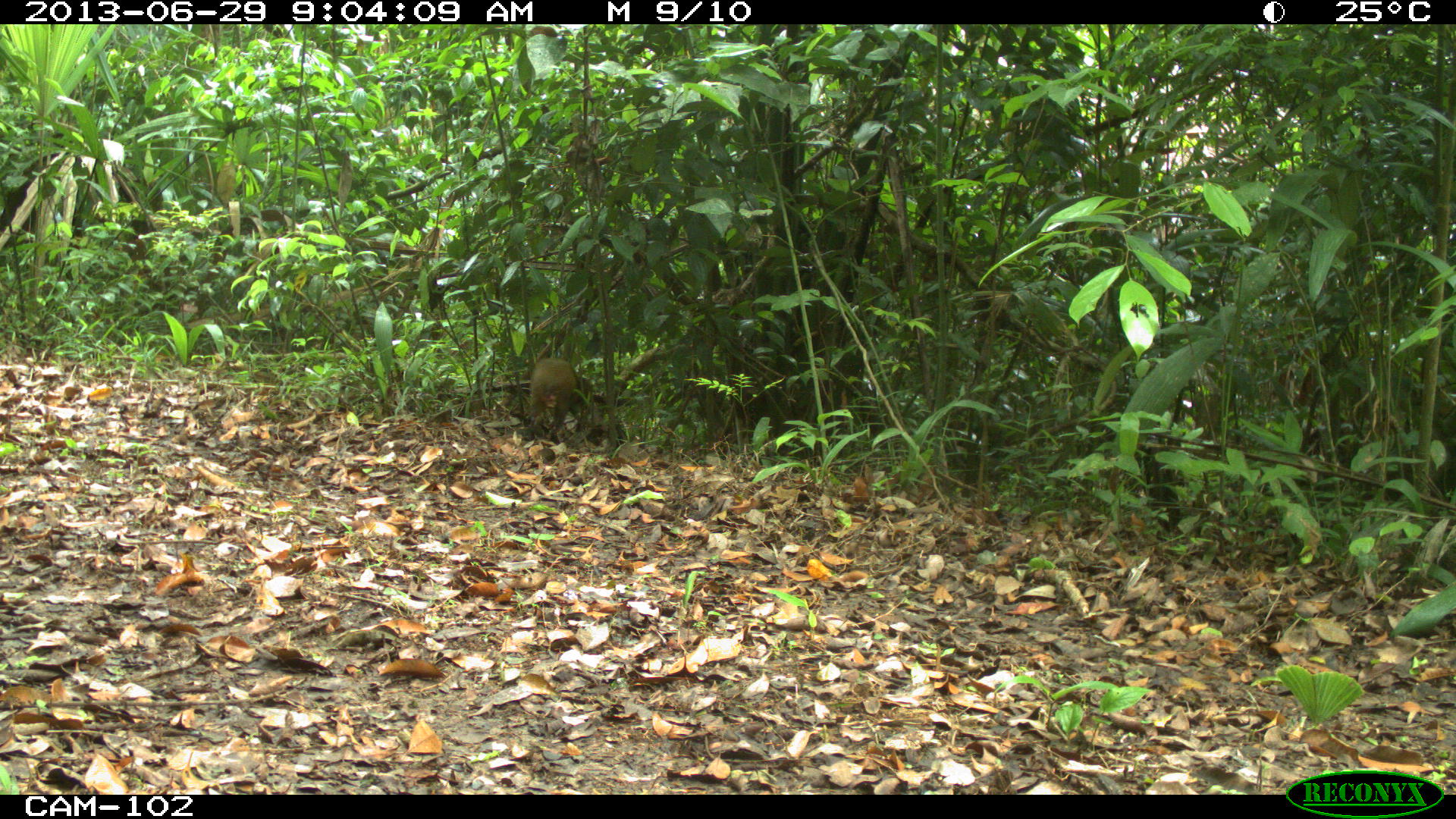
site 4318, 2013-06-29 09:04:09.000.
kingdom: Animalia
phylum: Chordata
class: Mammalia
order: Rodentia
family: Dasyproctidae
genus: Dasyprocta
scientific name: Dasyprocta punctata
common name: central american agouti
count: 1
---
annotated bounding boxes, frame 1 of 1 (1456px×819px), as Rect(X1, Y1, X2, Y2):
dasyprocta punctata: Rect(528, 357, 590, 430)